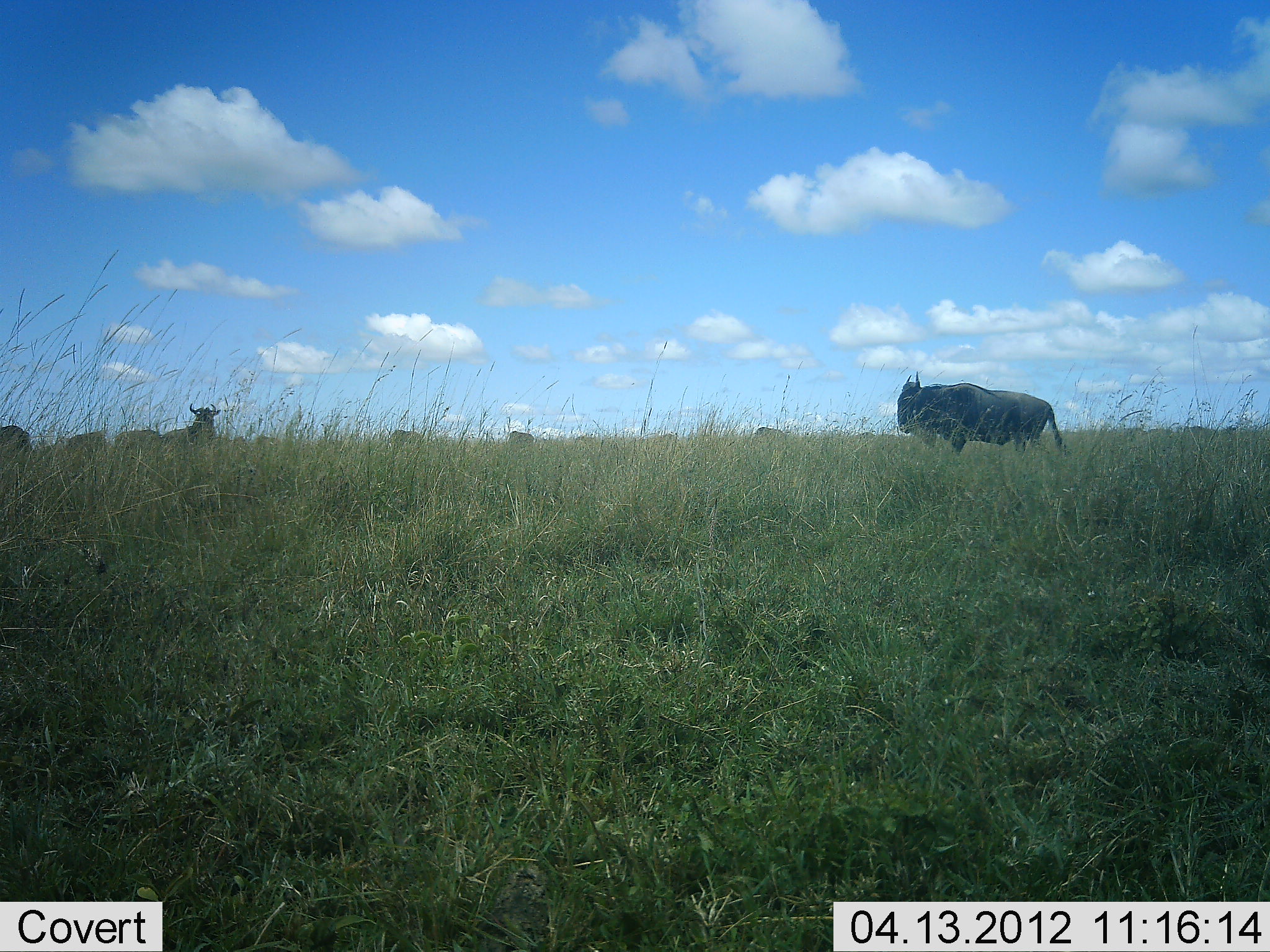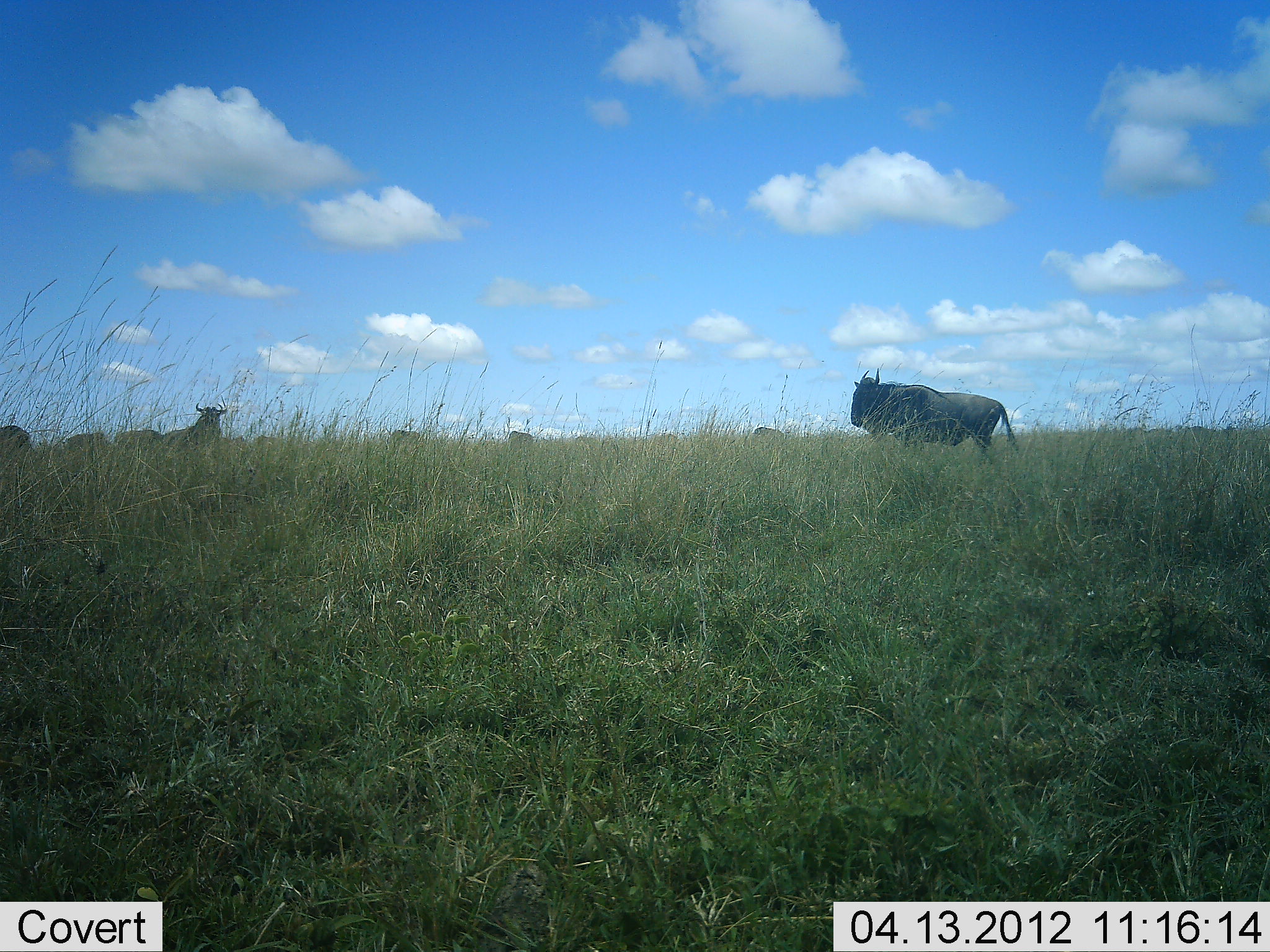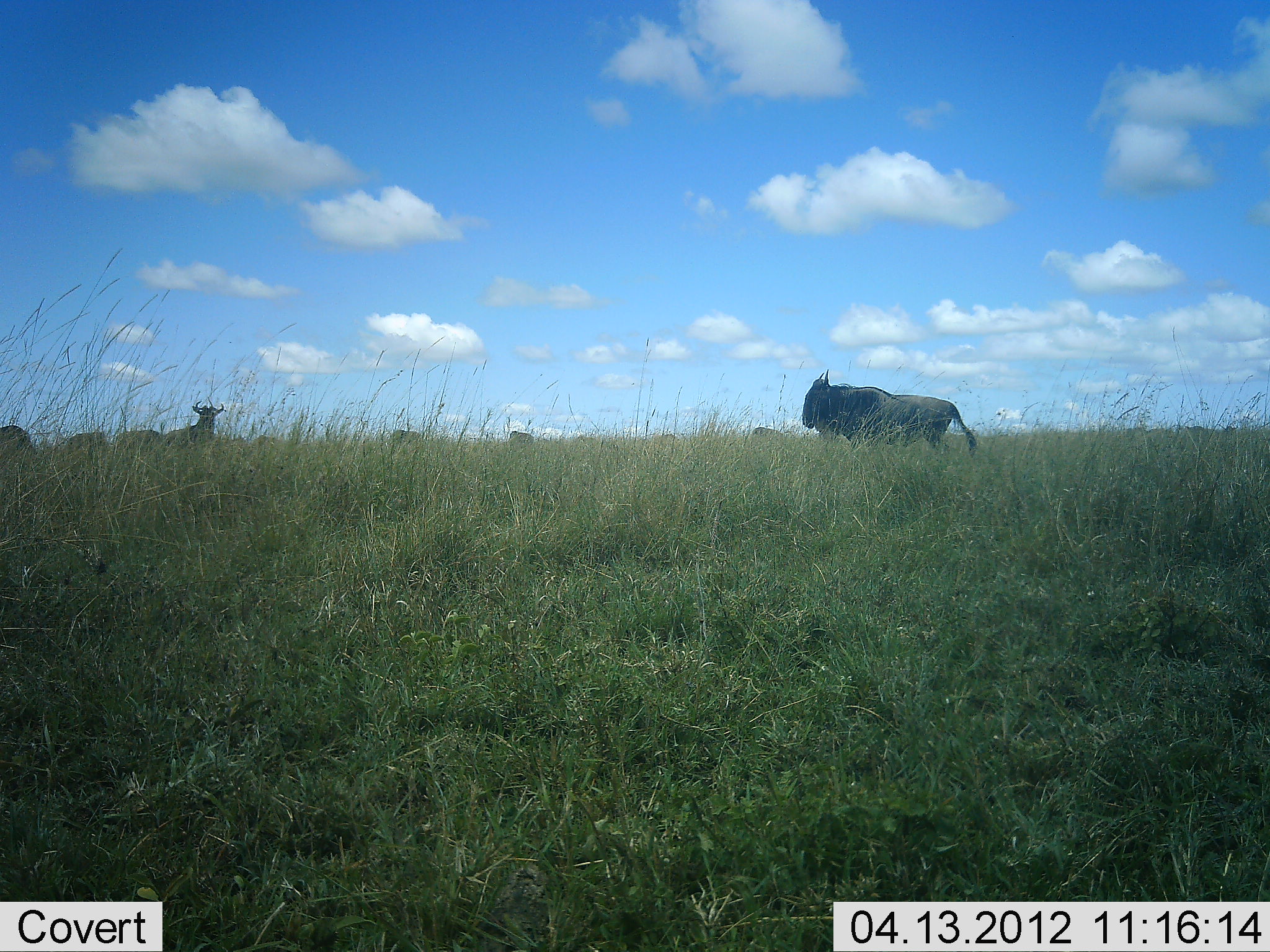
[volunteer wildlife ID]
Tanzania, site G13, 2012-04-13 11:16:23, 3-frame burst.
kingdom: Animalia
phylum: Chordata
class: Mammalia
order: Artiodactyla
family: Bovidae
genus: Connochaetes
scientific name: Connochaetes taurinus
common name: blue wildebeest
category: wildebeest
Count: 8.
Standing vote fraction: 68%.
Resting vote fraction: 0%.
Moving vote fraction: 64%.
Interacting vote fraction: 0%.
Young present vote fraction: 0%.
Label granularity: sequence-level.